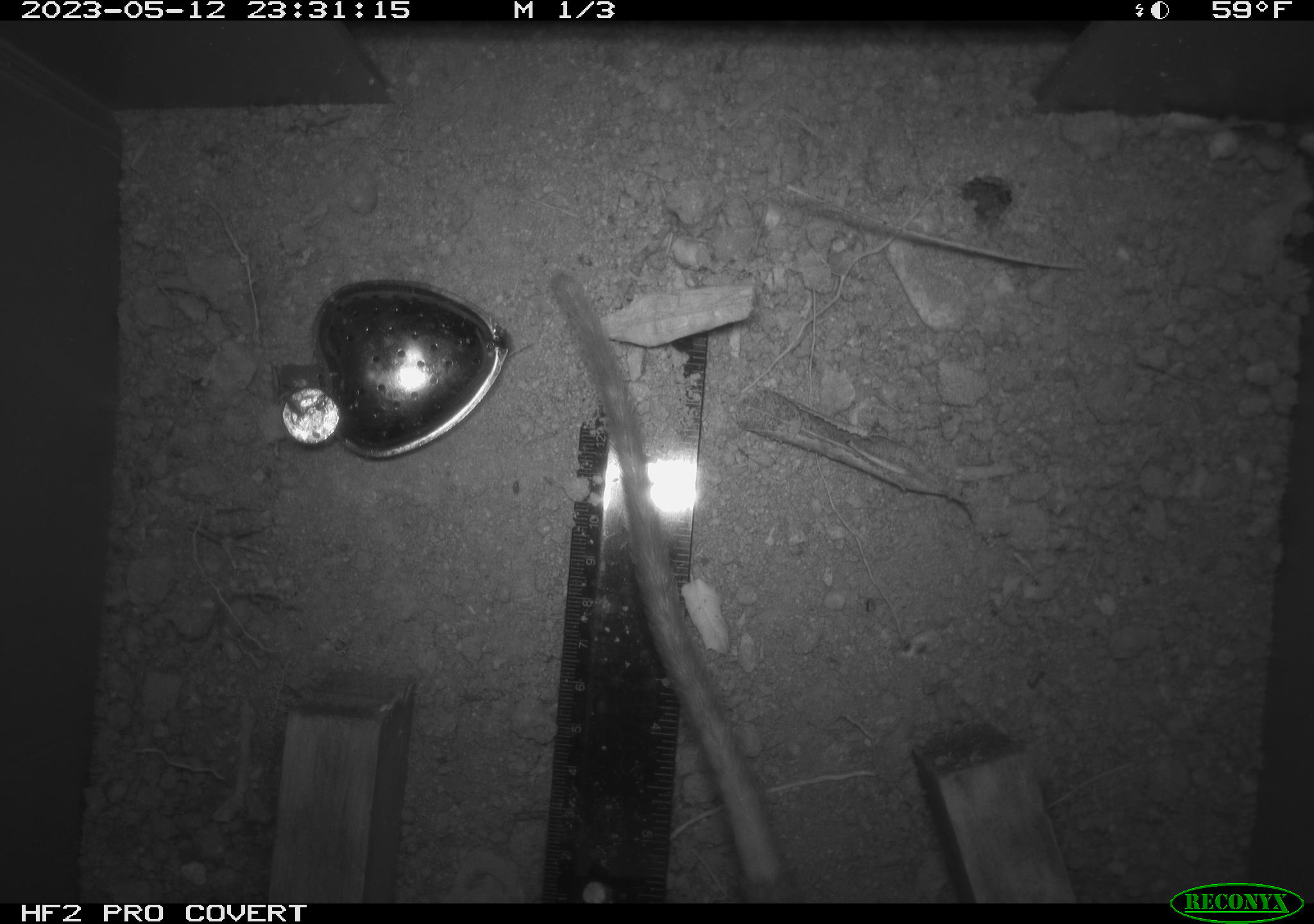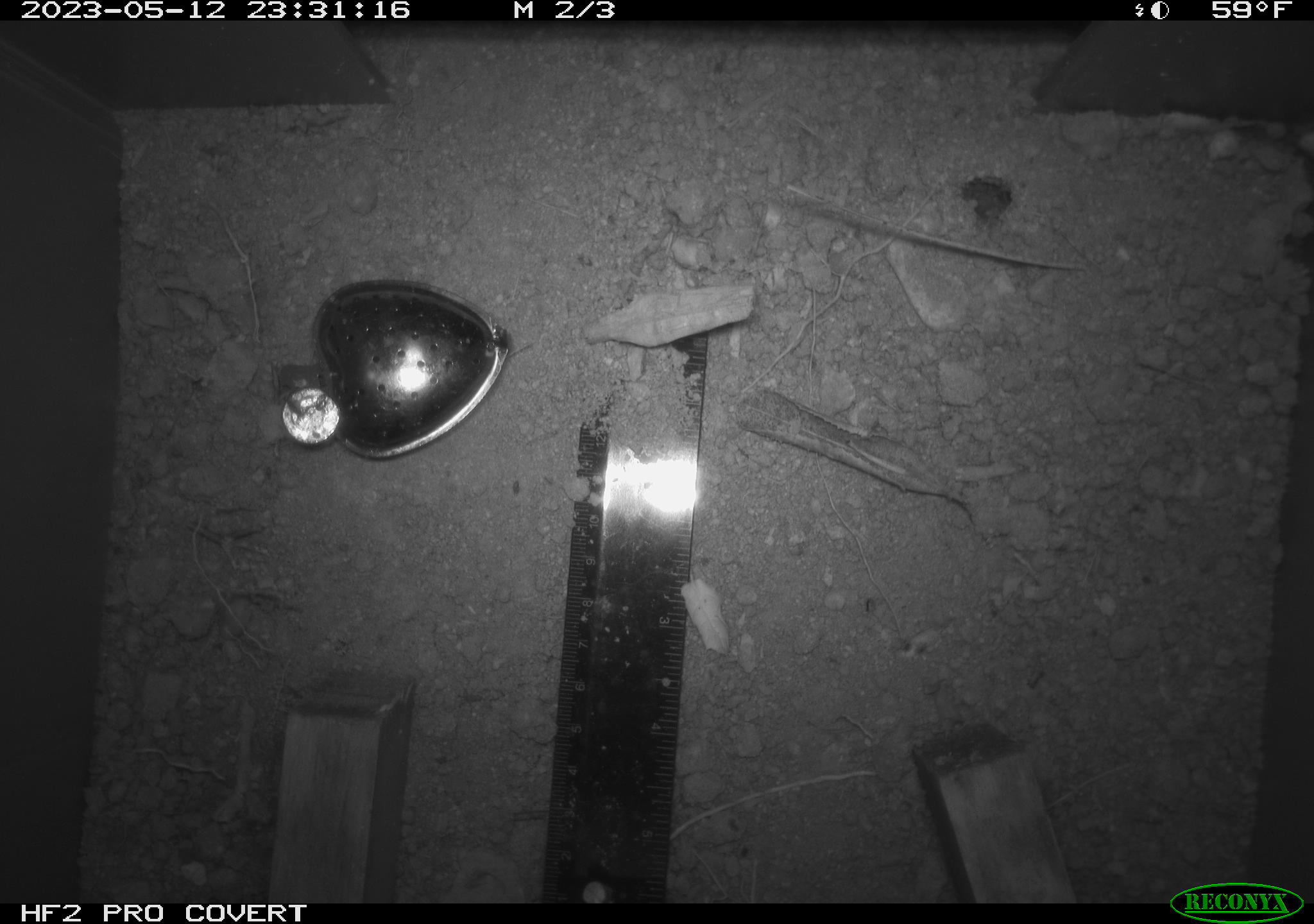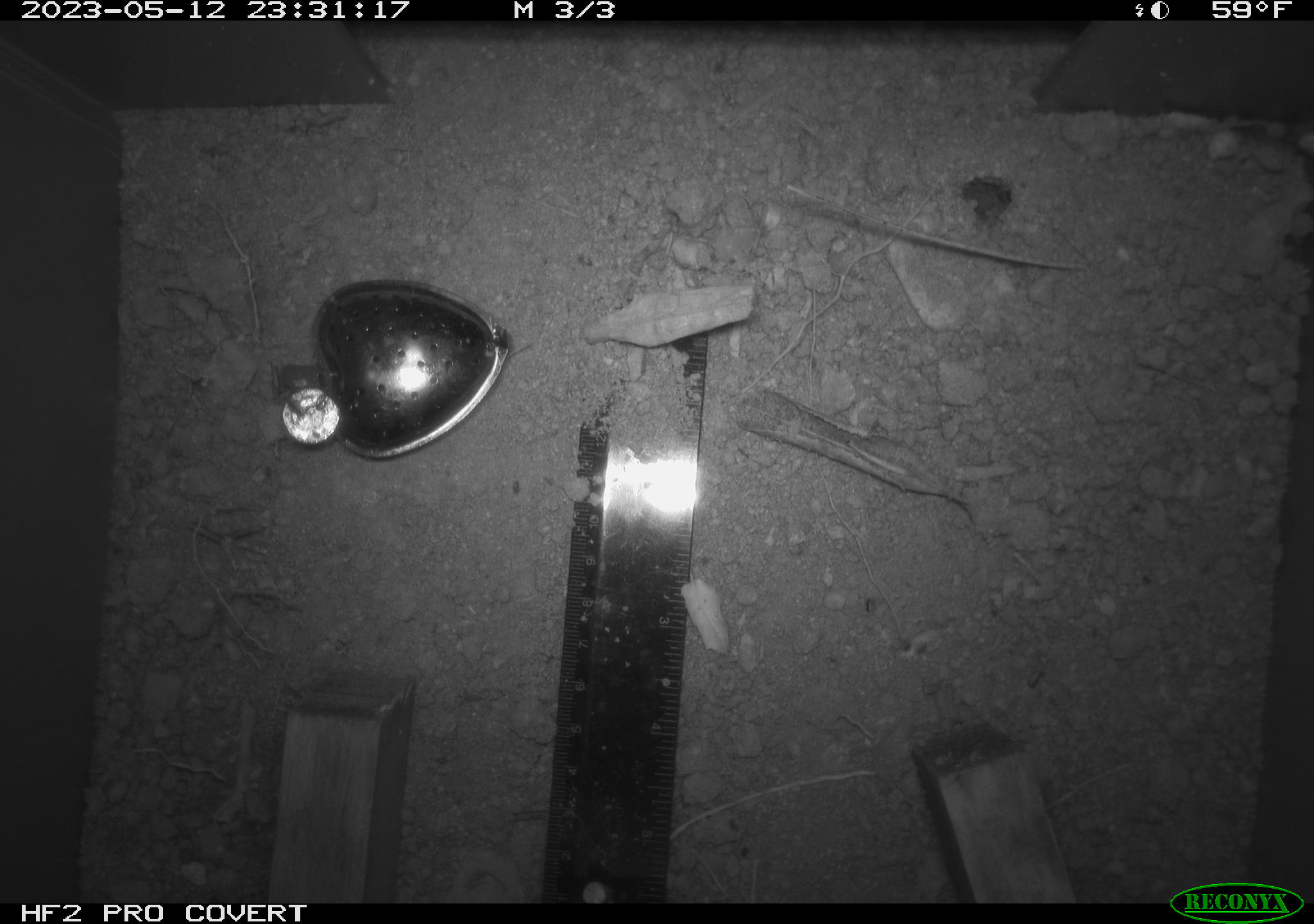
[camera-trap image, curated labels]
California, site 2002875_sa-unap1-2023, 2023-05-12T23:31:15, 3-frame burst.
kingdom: Animalia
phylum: Chordata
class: Mammalia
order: Rodentia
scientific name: Rodentia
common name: mouse species